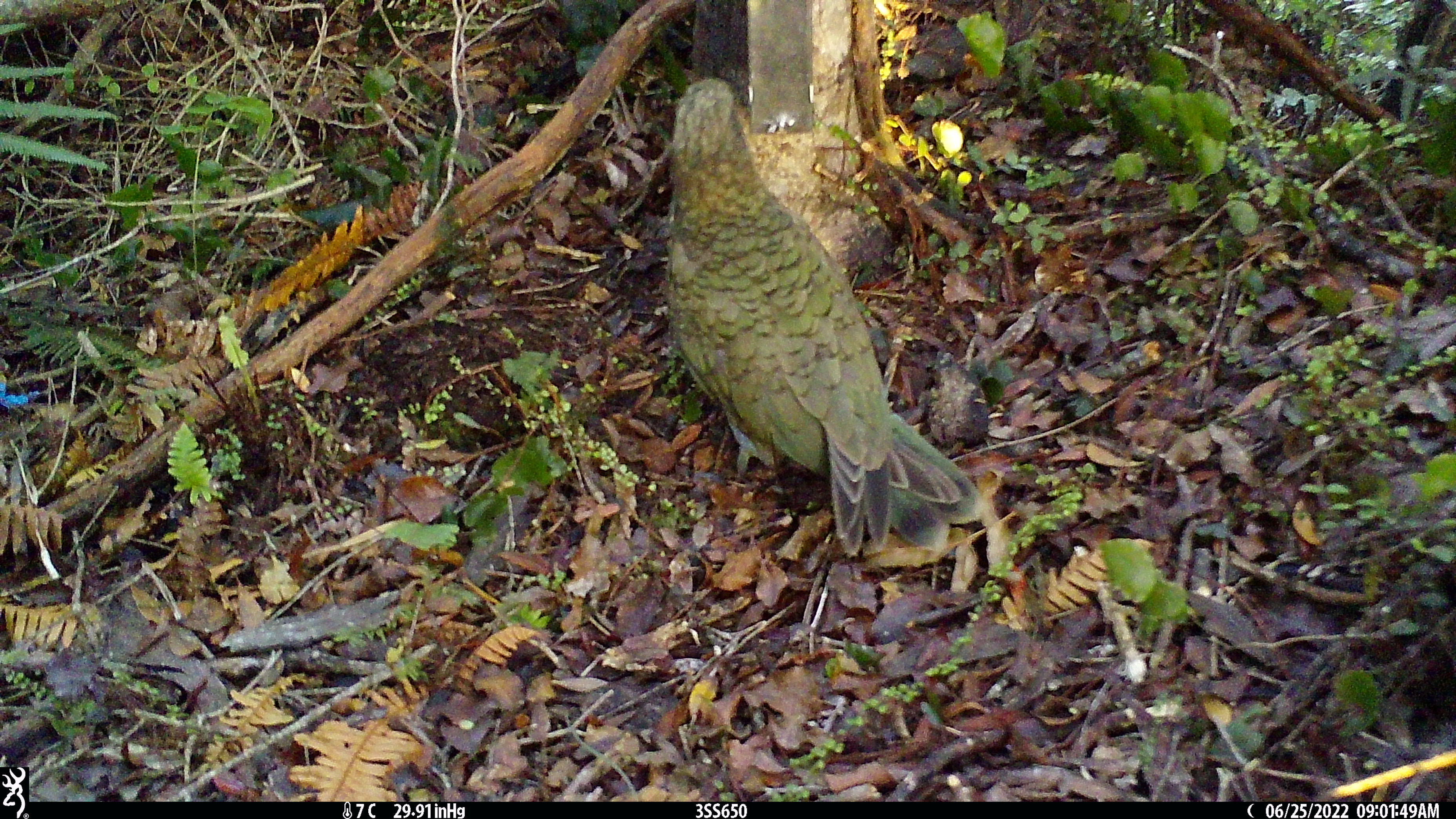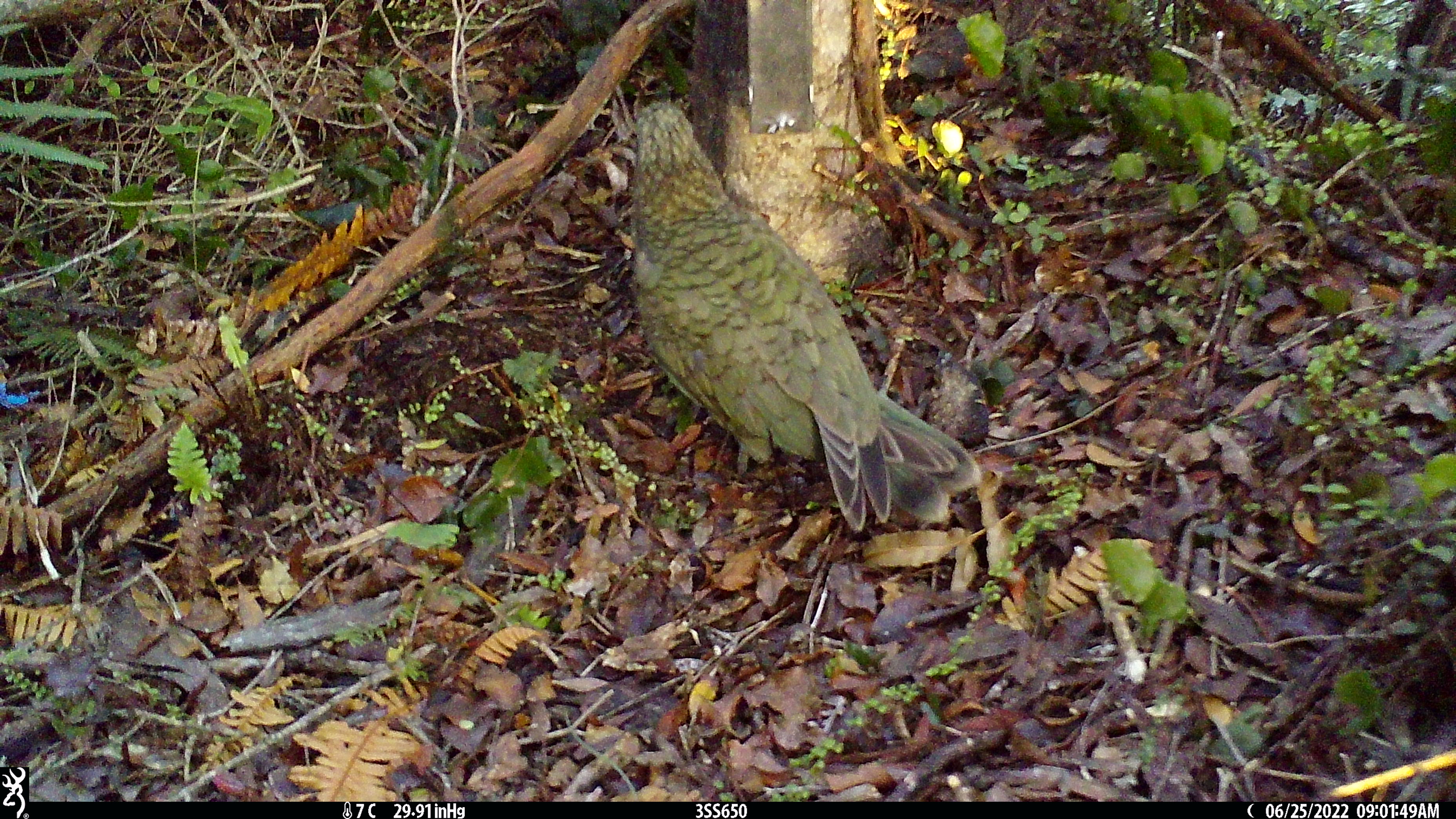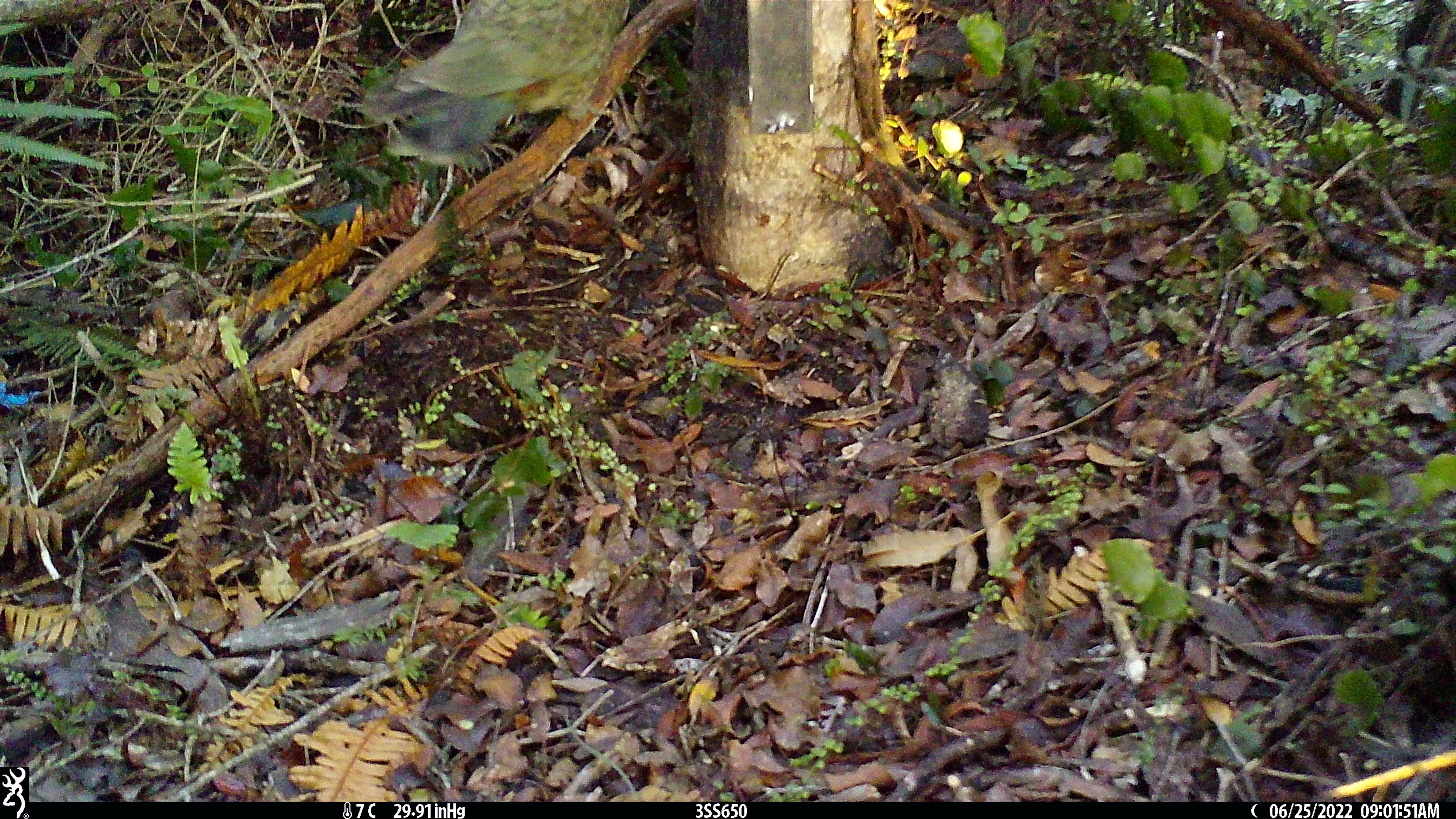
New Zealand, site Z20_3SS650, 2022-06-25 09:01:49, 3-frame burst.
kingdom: Animalia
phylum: Chordata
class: Aves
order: Psittaciformes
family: Strigopidae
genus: Nestor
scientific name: Nestor notabilis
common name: kea